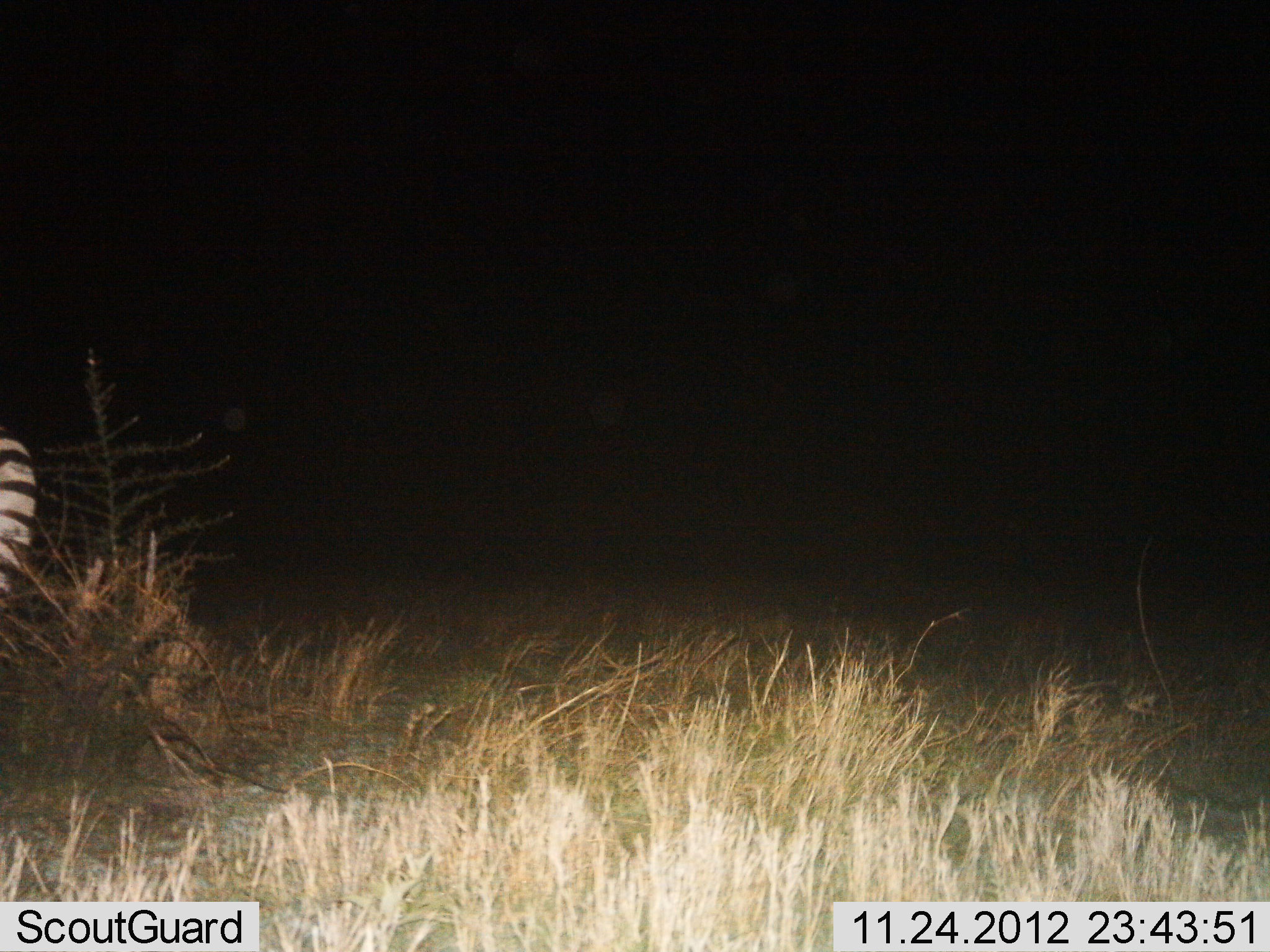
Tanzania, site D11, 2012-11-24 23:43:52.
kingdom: Animalia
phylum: Chordata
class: Mammalia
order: Perissodactyla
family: Equidae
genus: Equus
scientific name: Equus quagga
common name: plains zebra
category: zebra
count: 1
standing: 90%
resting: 0%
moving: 10%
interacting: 0%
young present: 0%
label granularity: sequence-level